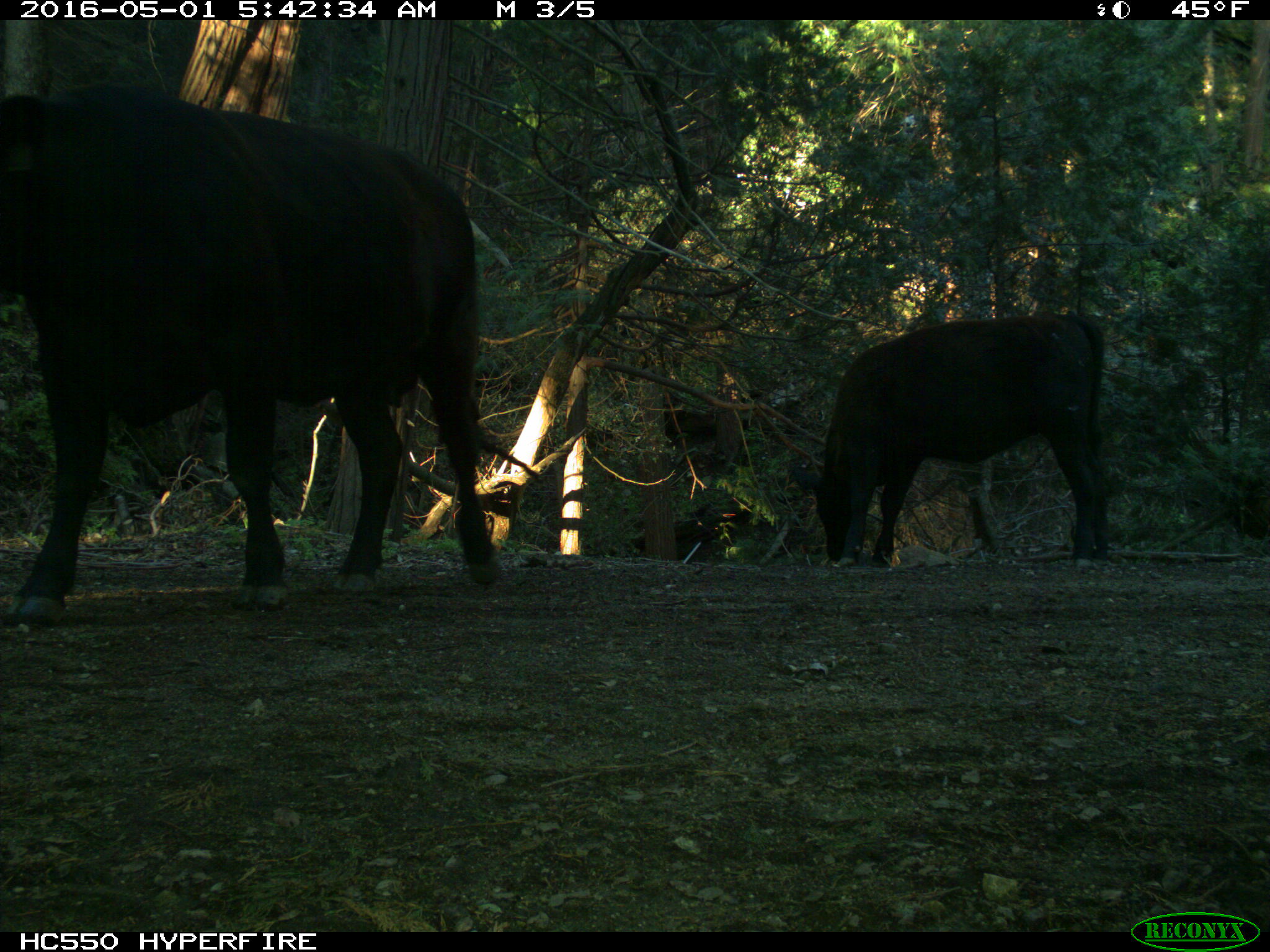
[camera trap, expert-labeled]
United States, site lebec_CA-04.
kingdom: Animalia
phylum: Chordata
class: Mammalia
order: Artiodactyla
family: Bovidae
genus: Bos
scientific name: Bos taurus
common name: domestic cow